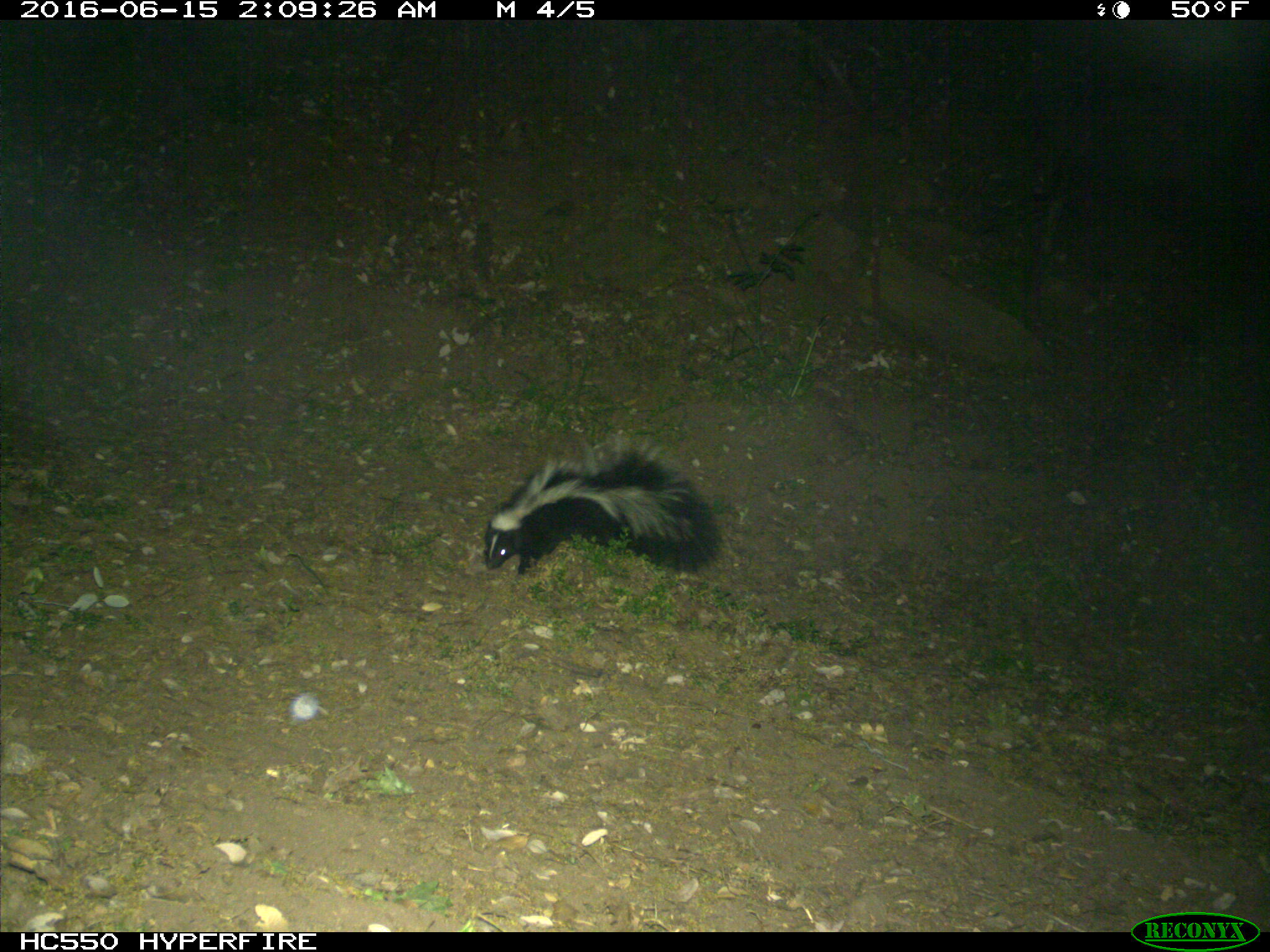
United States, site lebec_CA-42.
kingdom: Animalia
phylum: Chordata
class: Mammalia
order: Carnivora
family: Mephitidae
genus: Mephitis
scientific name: Mephitis mephitis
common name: striped skunk